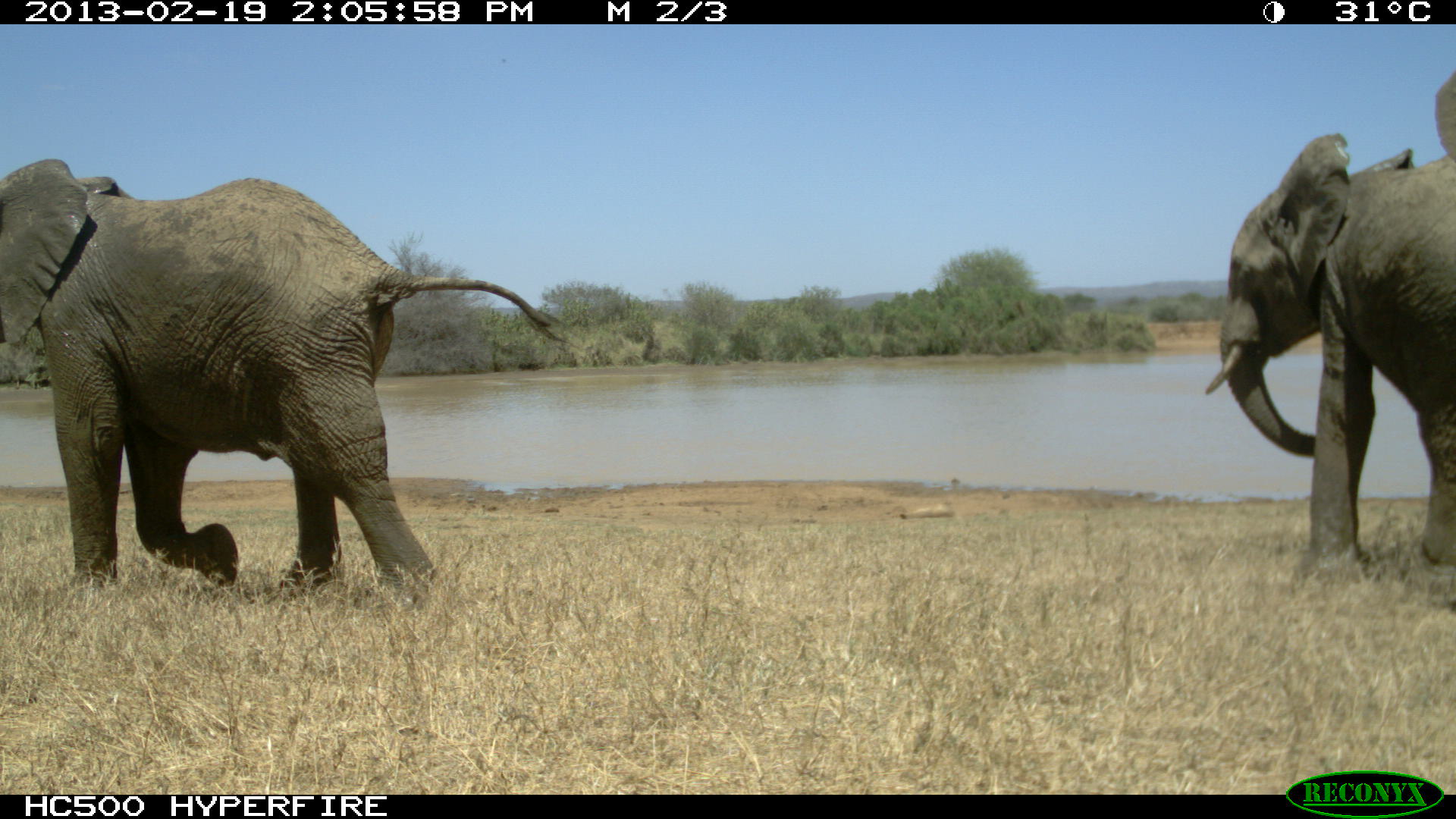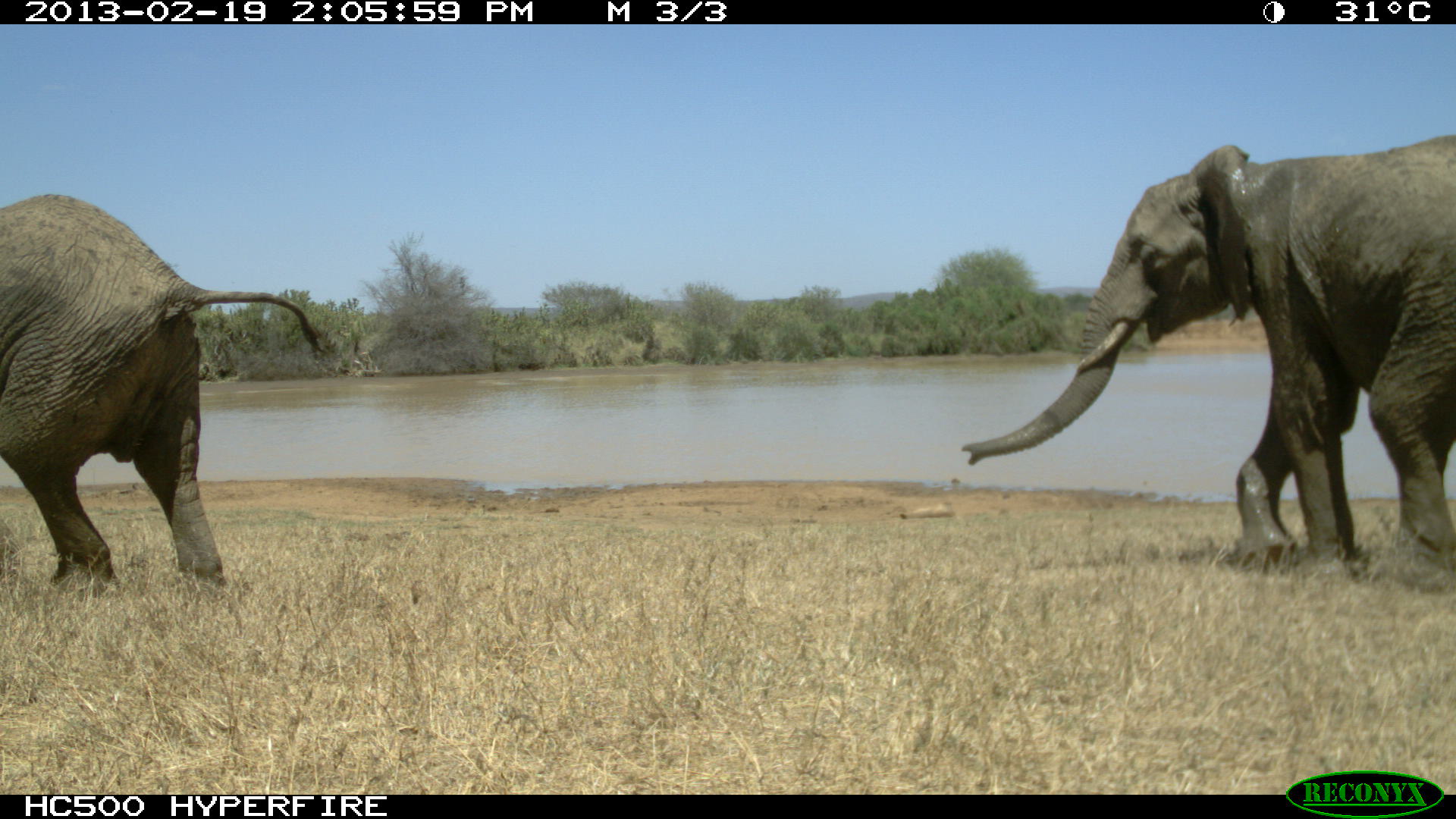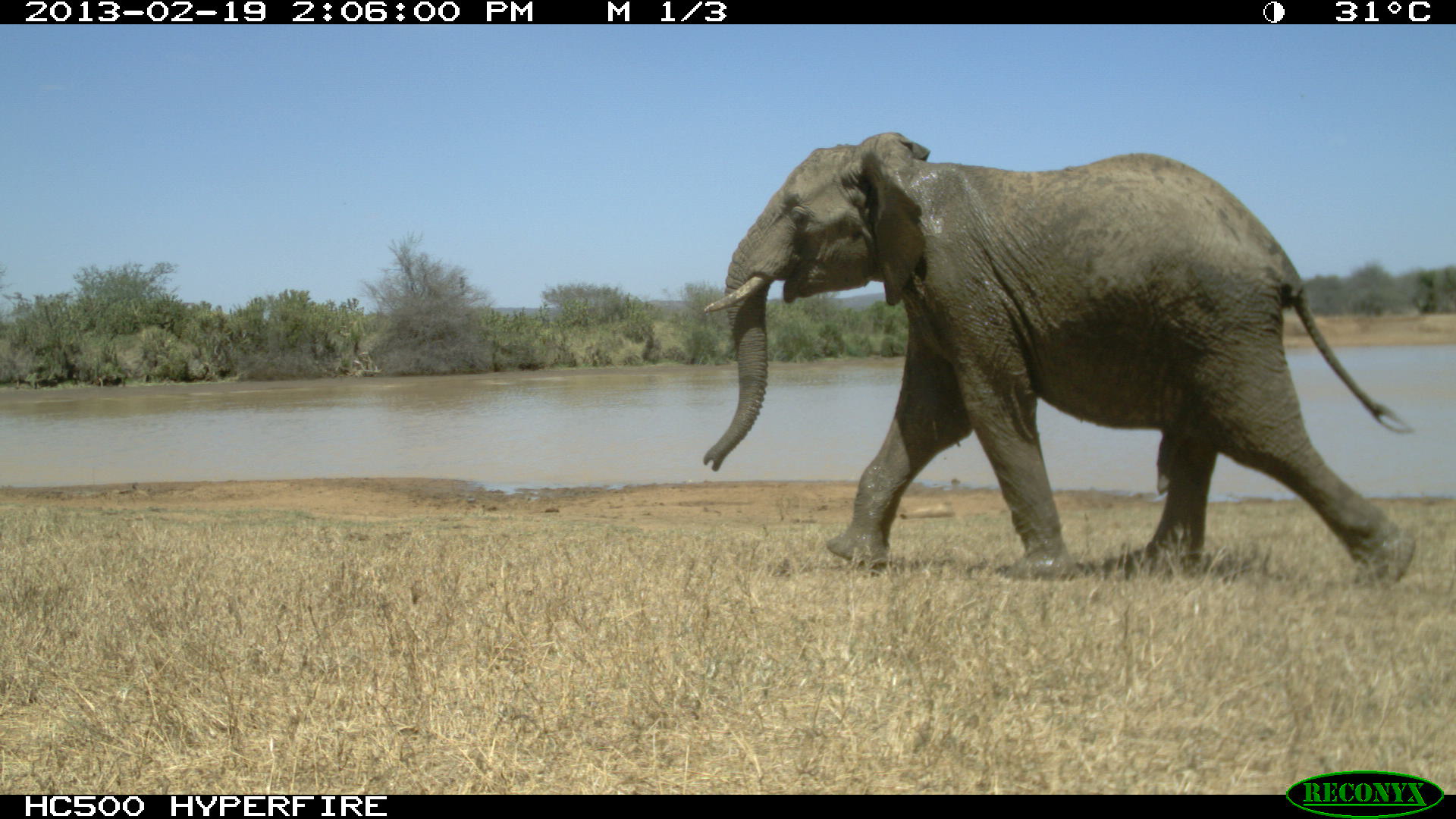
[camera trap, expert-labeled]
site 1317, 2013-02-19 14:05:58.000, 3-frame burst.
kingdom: Animalia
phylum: Chordata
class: Mammalia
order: Proboscidea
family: Elephantidae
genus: Loxodonta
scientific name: Loxodonta africana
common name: african bush elephant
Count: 3.